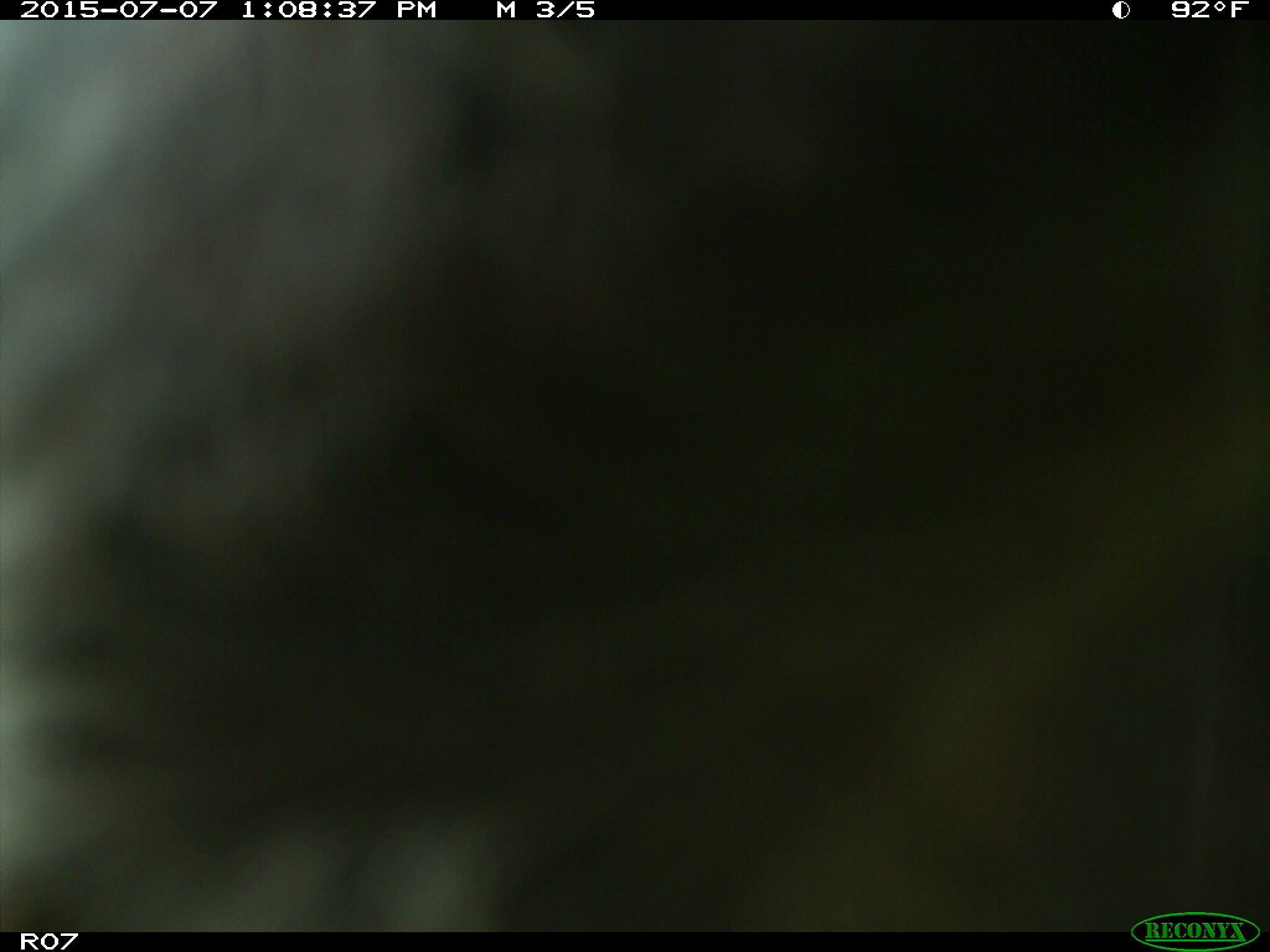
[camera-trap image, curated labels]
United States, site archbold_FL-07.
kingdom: Animalia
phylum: Chordata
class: Mammalia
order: Artiodactyla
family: Bovidae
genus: Bos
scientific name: Bos taurus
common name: domestic cow